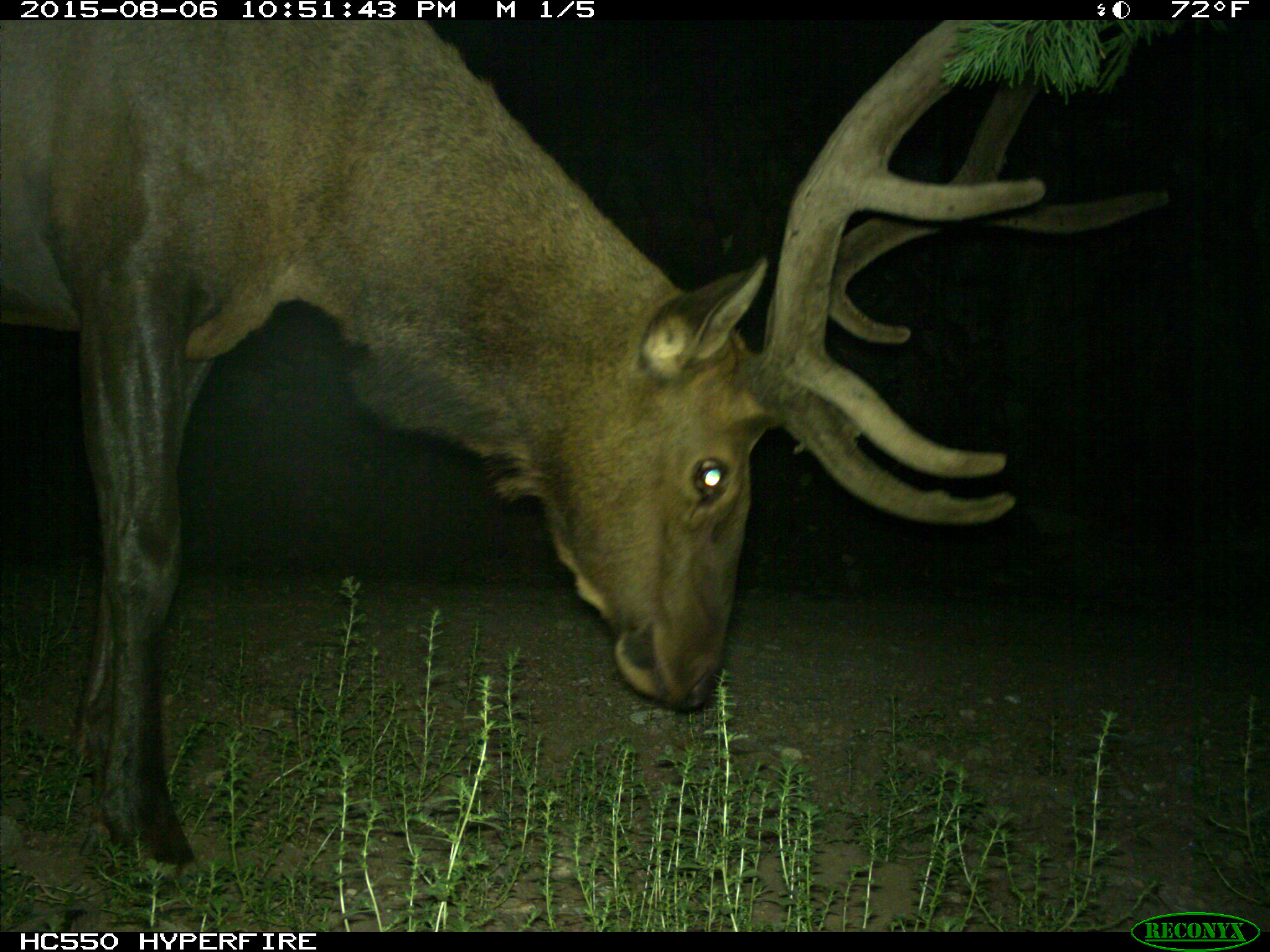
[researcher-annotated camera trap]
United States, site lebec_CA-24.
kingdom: Animalia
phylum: Chordata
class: Mammalia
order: Artiodactyla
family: Cervidae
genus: Cervus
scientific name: Cervus canadensis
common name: elk